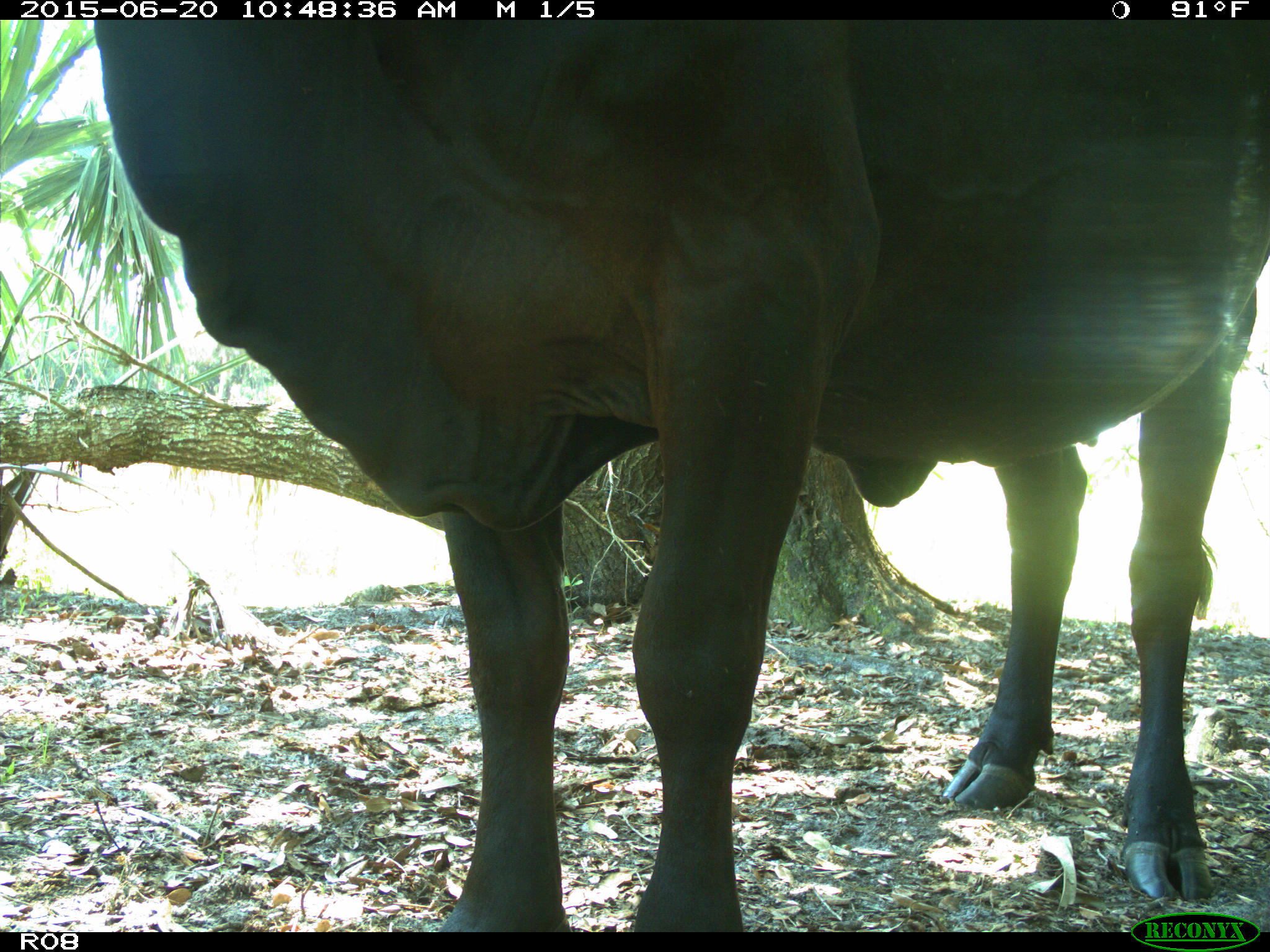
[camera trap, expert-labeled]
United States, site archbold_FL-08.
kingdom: Animalia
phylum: Chordata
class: Mammalia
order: Artiodactyla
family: Bovidae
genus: Bos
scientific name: Bos taurus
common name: domestic cow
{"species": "Bos taurus (domestic cow)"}